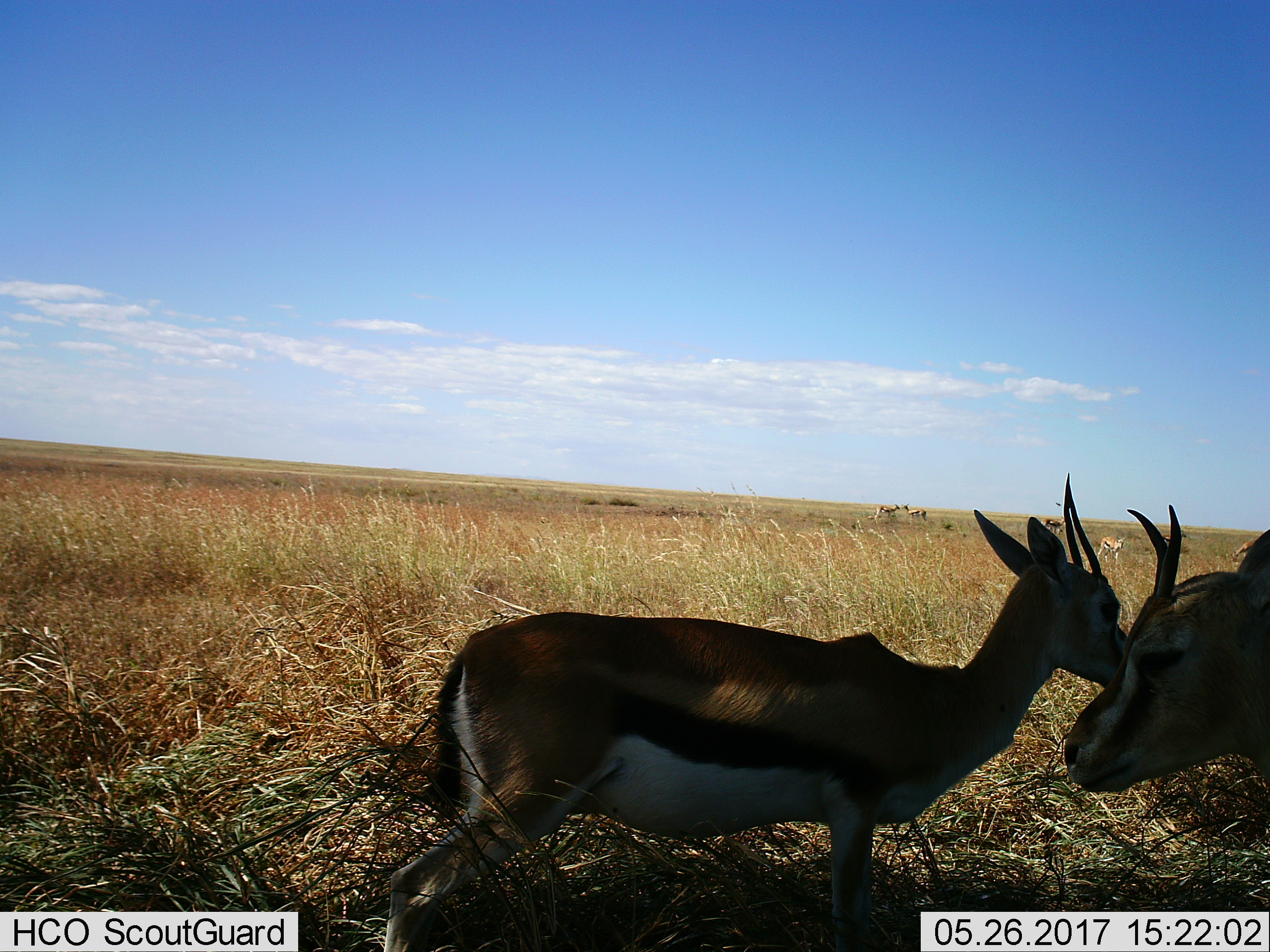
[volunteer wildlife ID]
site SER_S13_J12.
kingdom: Animalia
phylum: Chordata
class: Mammalia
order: Artiodactyla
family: Bovidae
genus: Eudorcas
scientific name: Eudorcas thomsonii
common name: thomson's gazelle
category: gazellethomsons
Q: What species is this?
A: Gazellethomsons (thomson's gazelle) (Eudorcas thomsonii).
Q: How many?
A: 8.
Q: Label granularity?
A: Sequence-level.